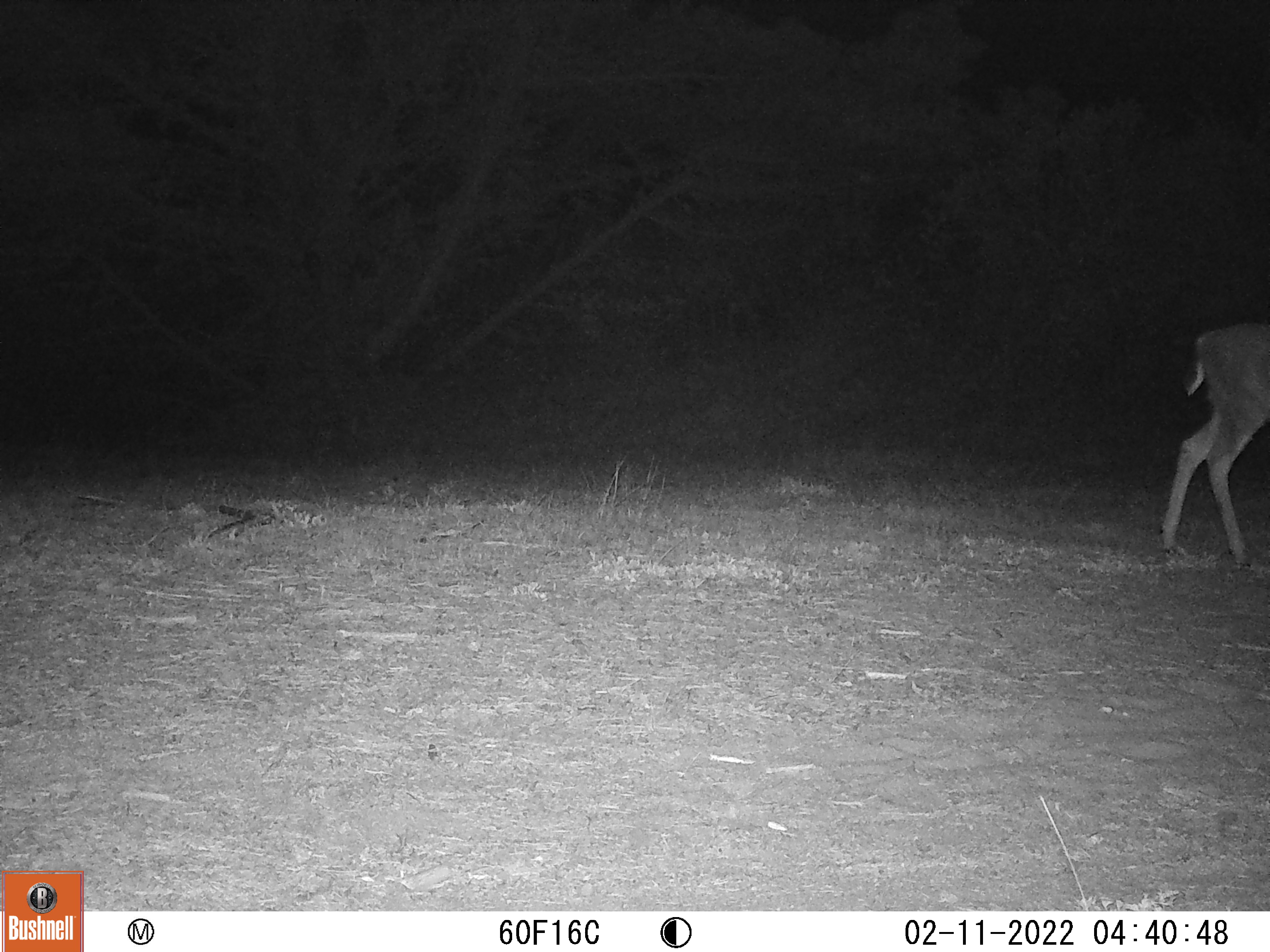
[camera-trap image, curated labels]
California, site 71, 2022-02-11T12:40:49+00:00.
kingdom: Animalia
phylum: Chordata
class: Mammalia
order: Artiodactyla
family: Cervidae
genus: Odocoileus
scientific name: Odocoileus hemionus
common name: mule deer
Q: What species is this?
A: Mule deer (Odocoileus hemionus).